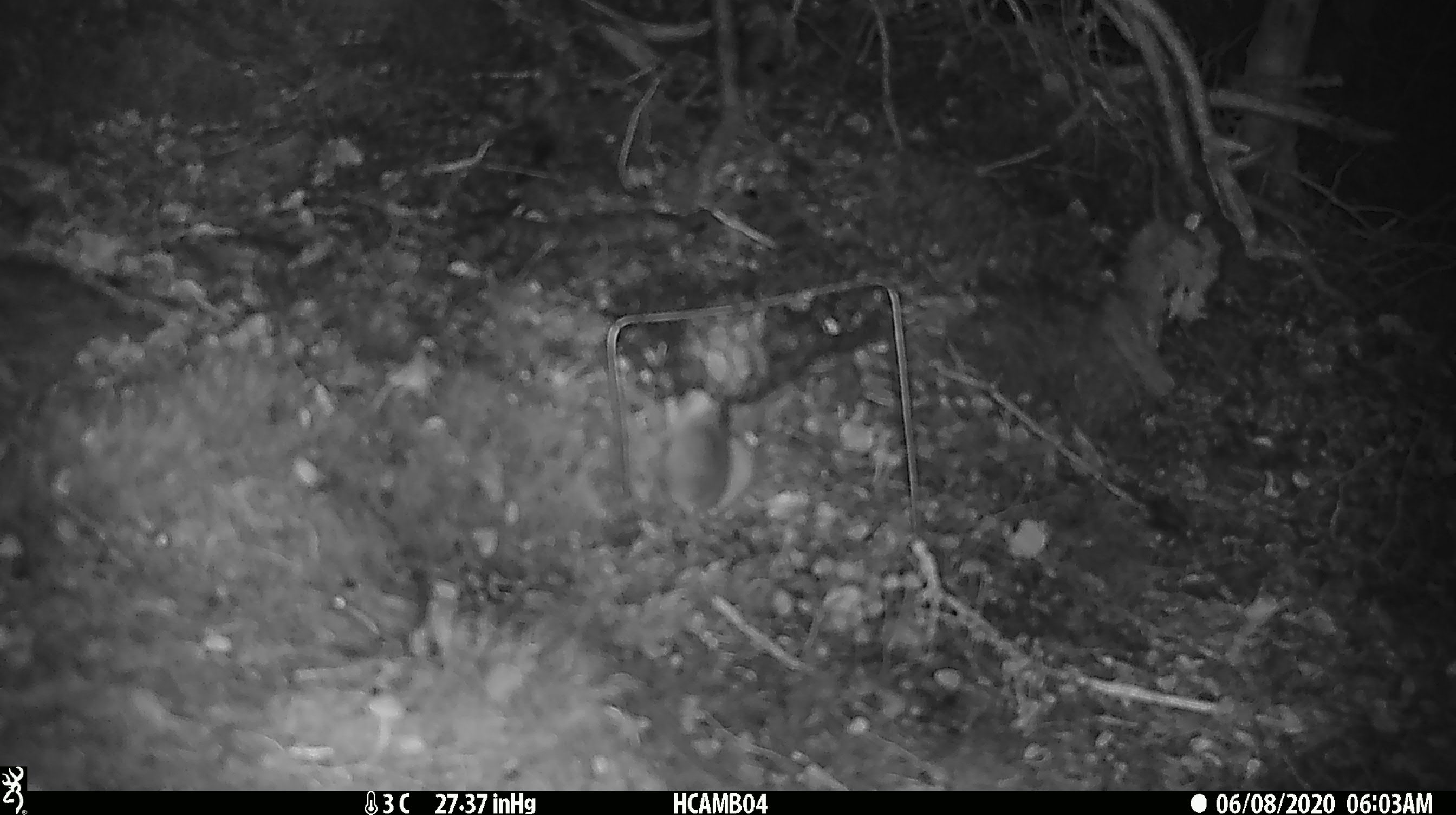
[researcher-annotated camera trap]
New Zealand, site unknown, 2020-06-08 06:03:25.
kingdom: Animalia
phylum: Chordata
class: Mammalia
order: Rodentia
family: Muridae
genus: Mus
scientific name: Mus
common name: mouse